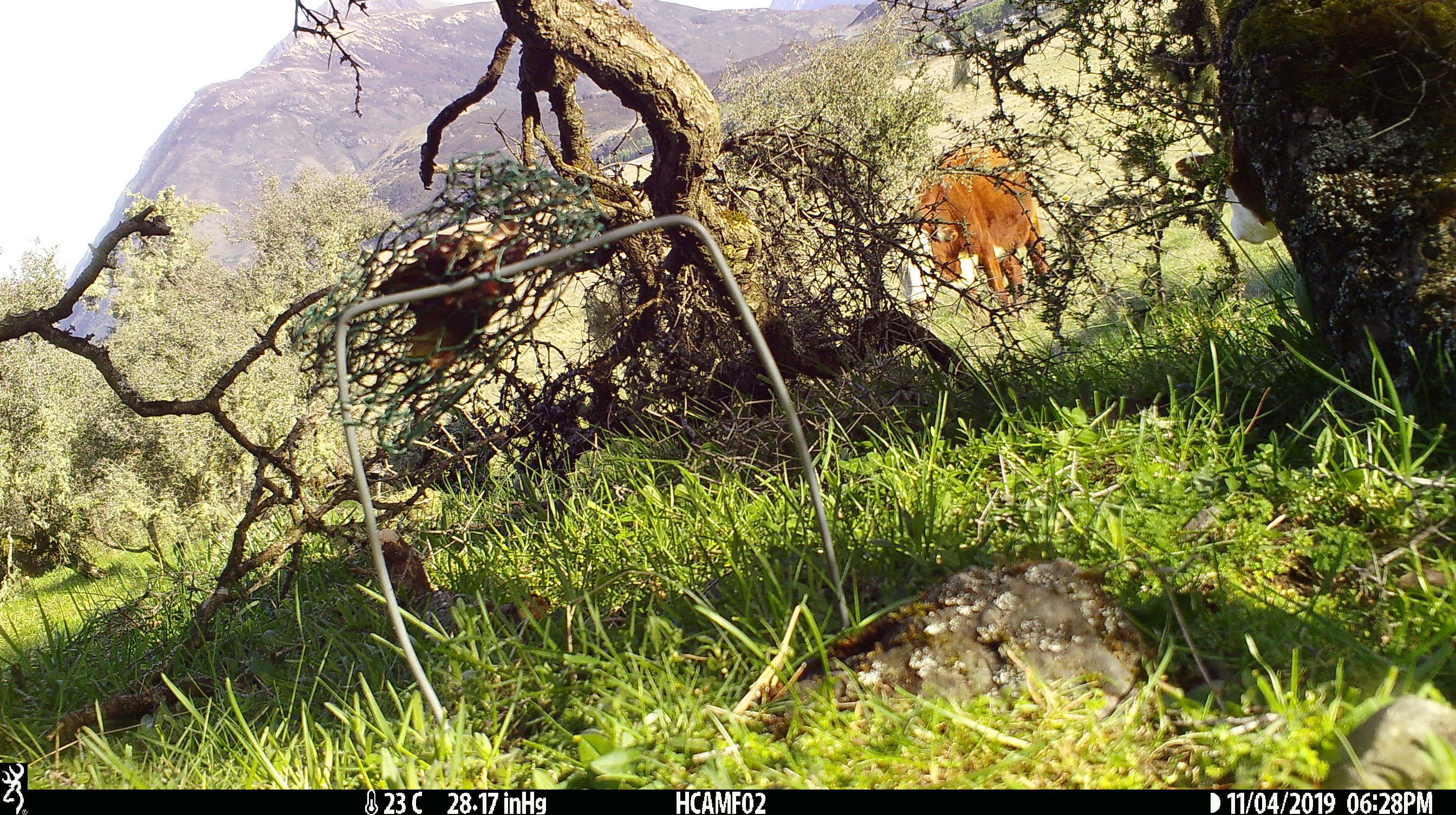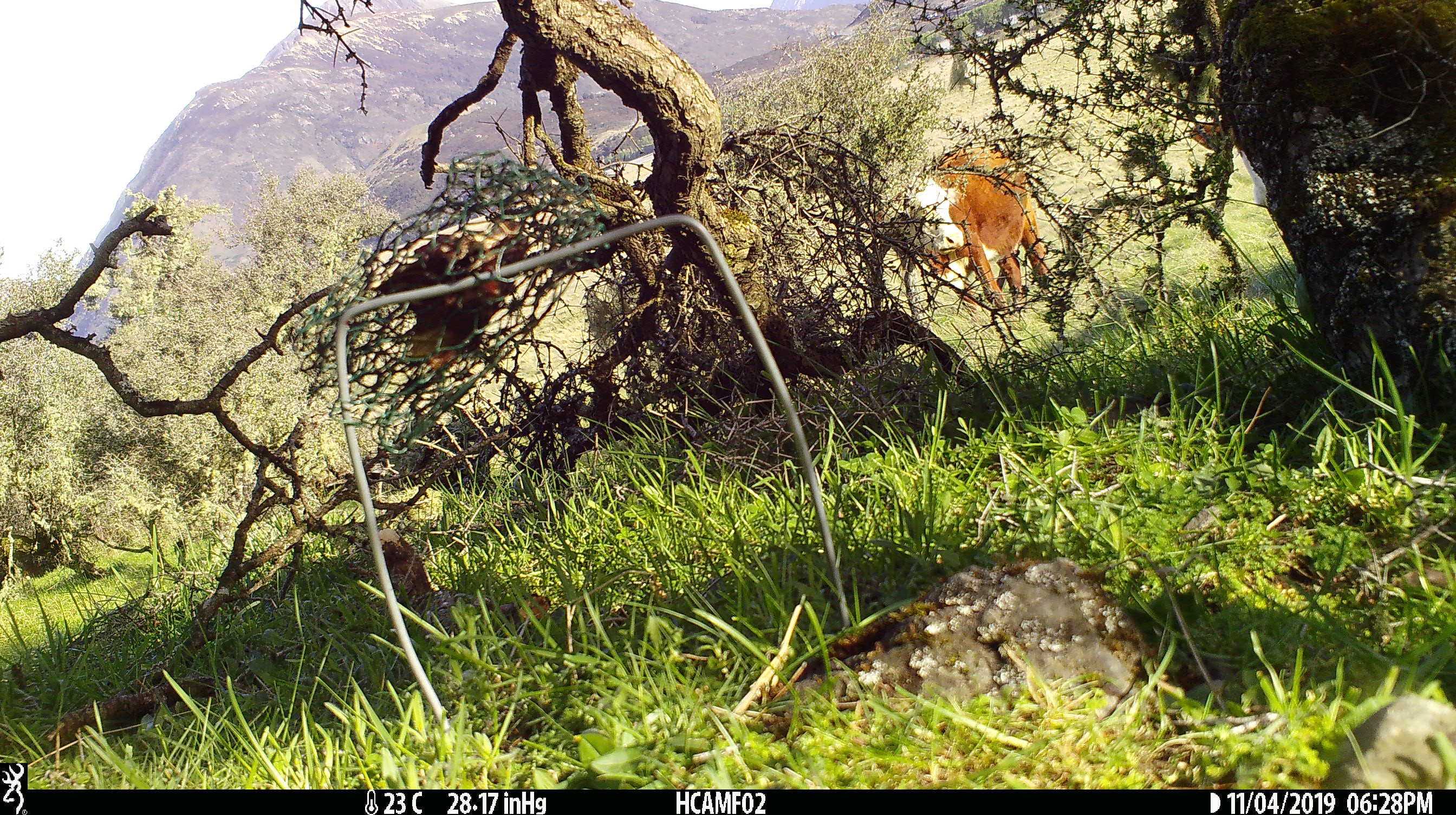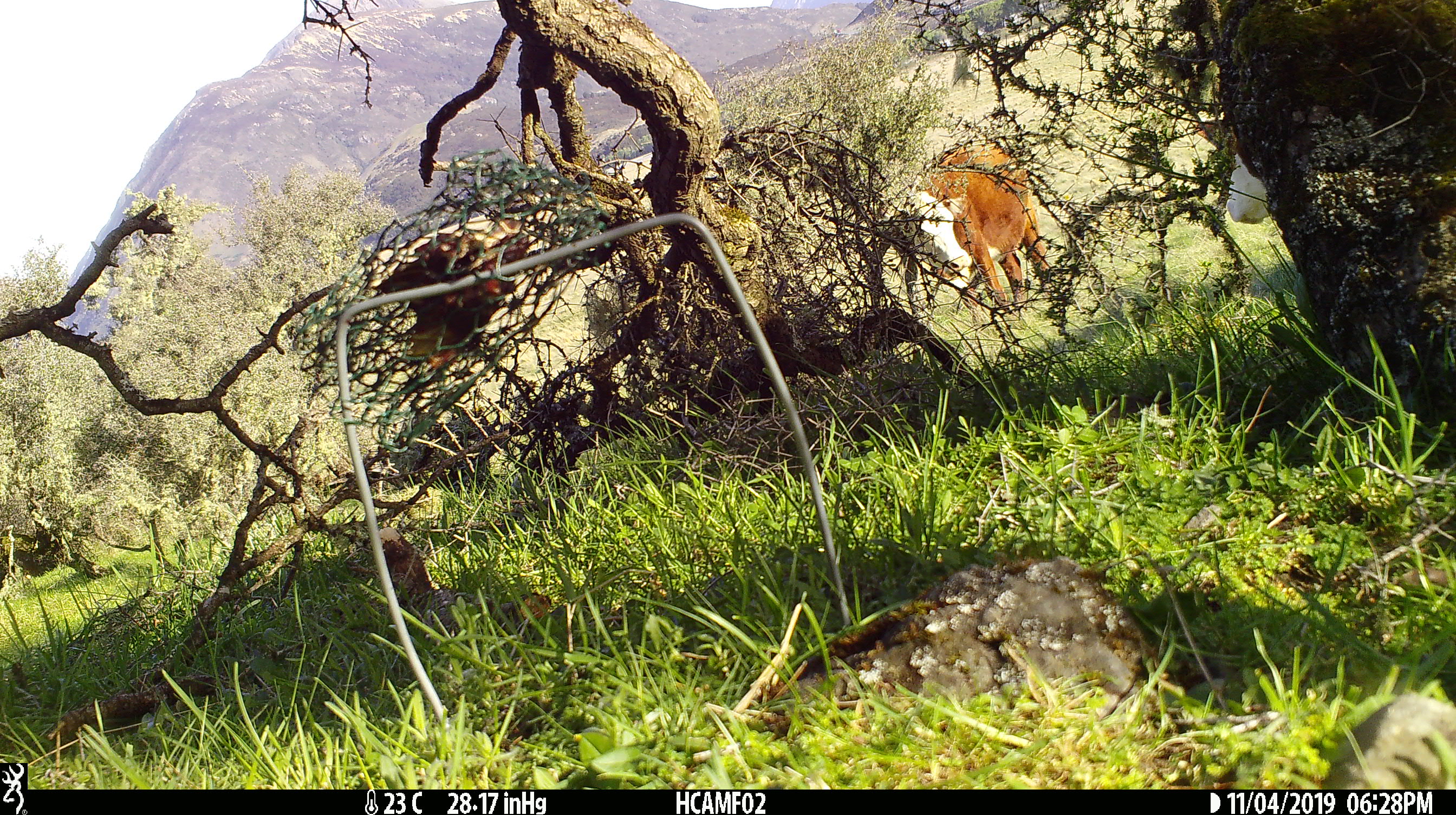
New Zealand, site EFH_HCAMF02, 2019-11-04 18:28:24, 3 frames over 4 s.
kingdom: Animalia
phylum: Chordata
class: Mammalia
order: Artiodactyla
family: Bovidae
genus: Bos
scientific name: Bos taurus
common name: domestic cow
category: cow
Cow (domestic cow) (Bos taurus).